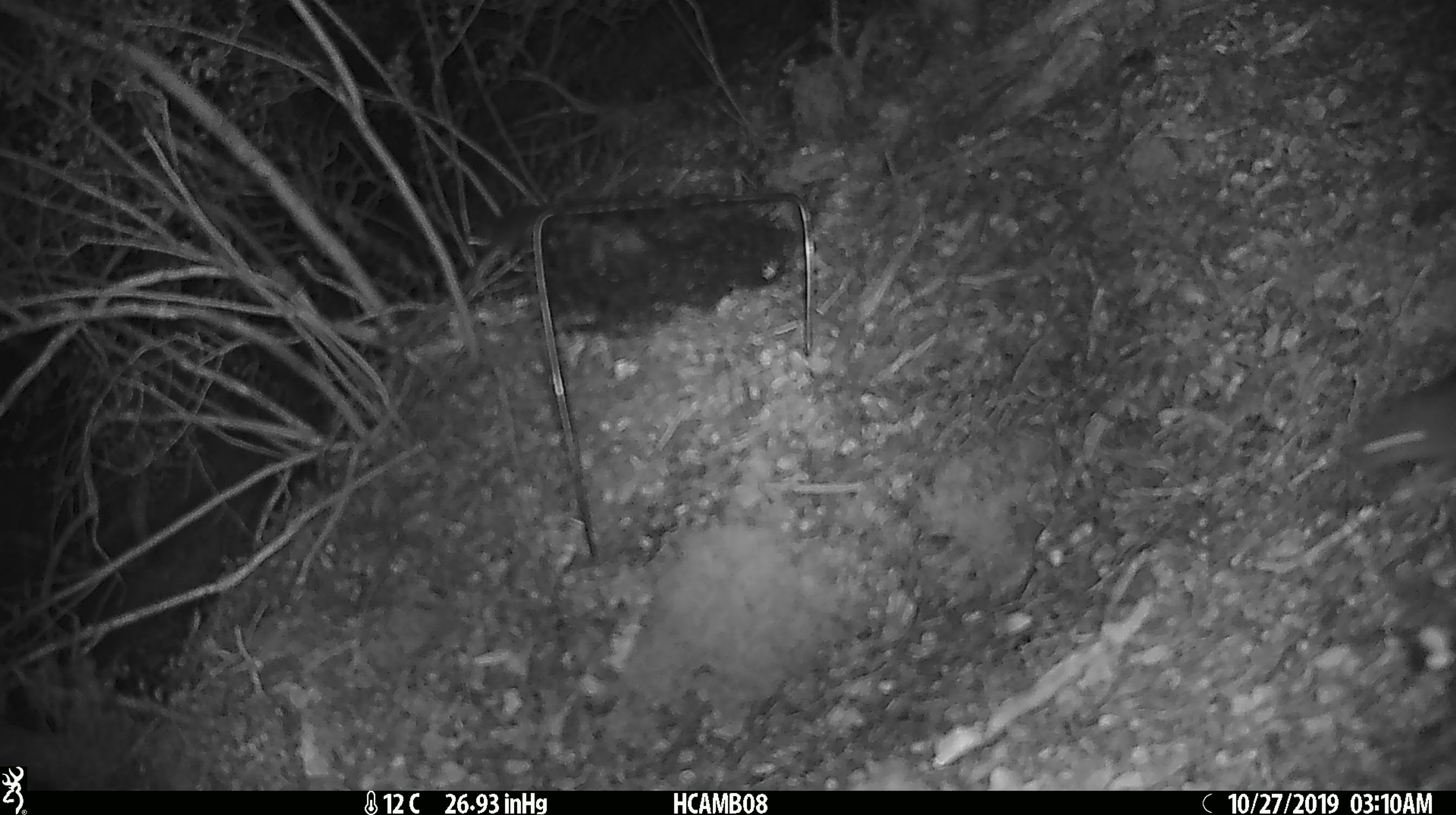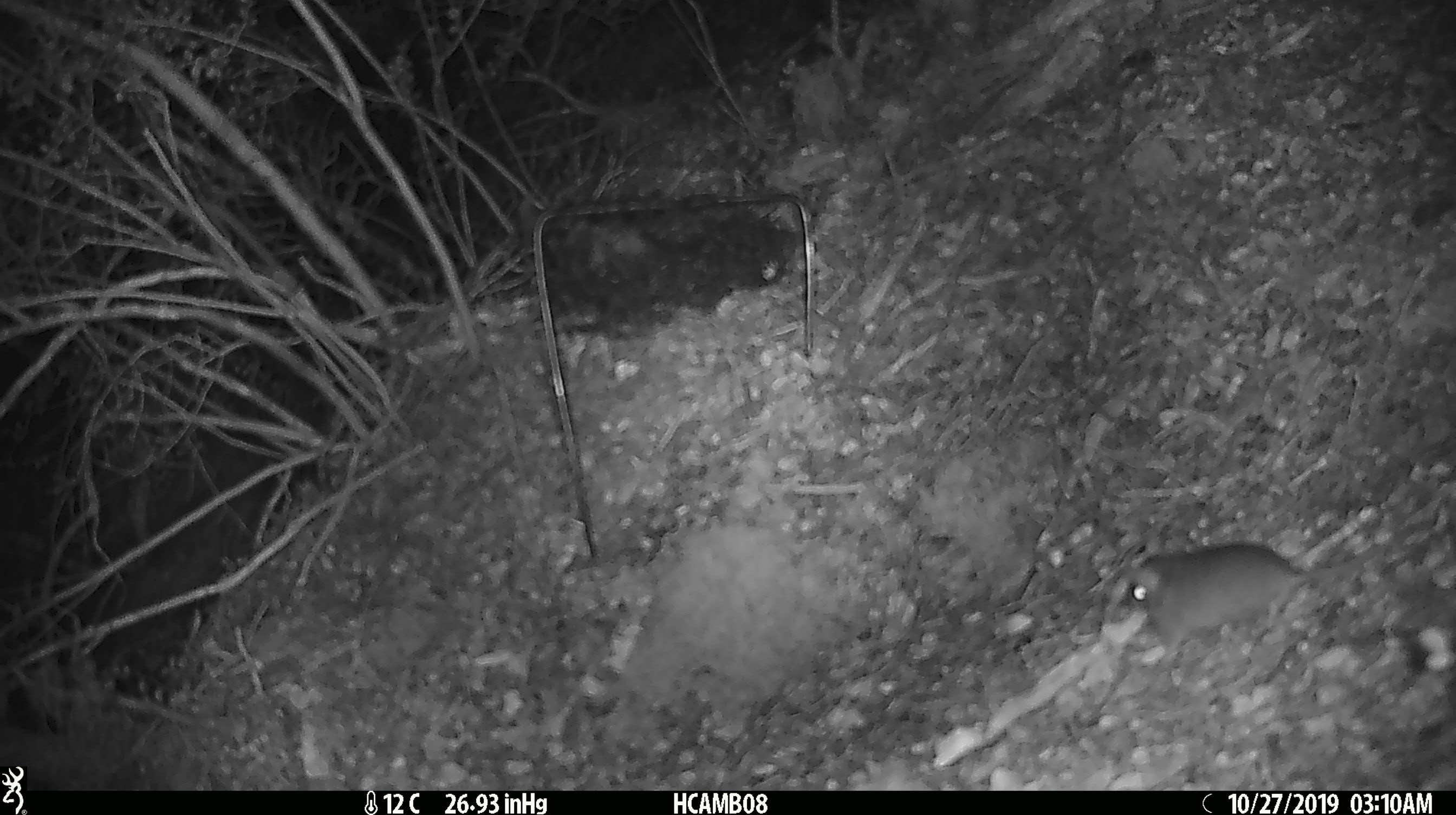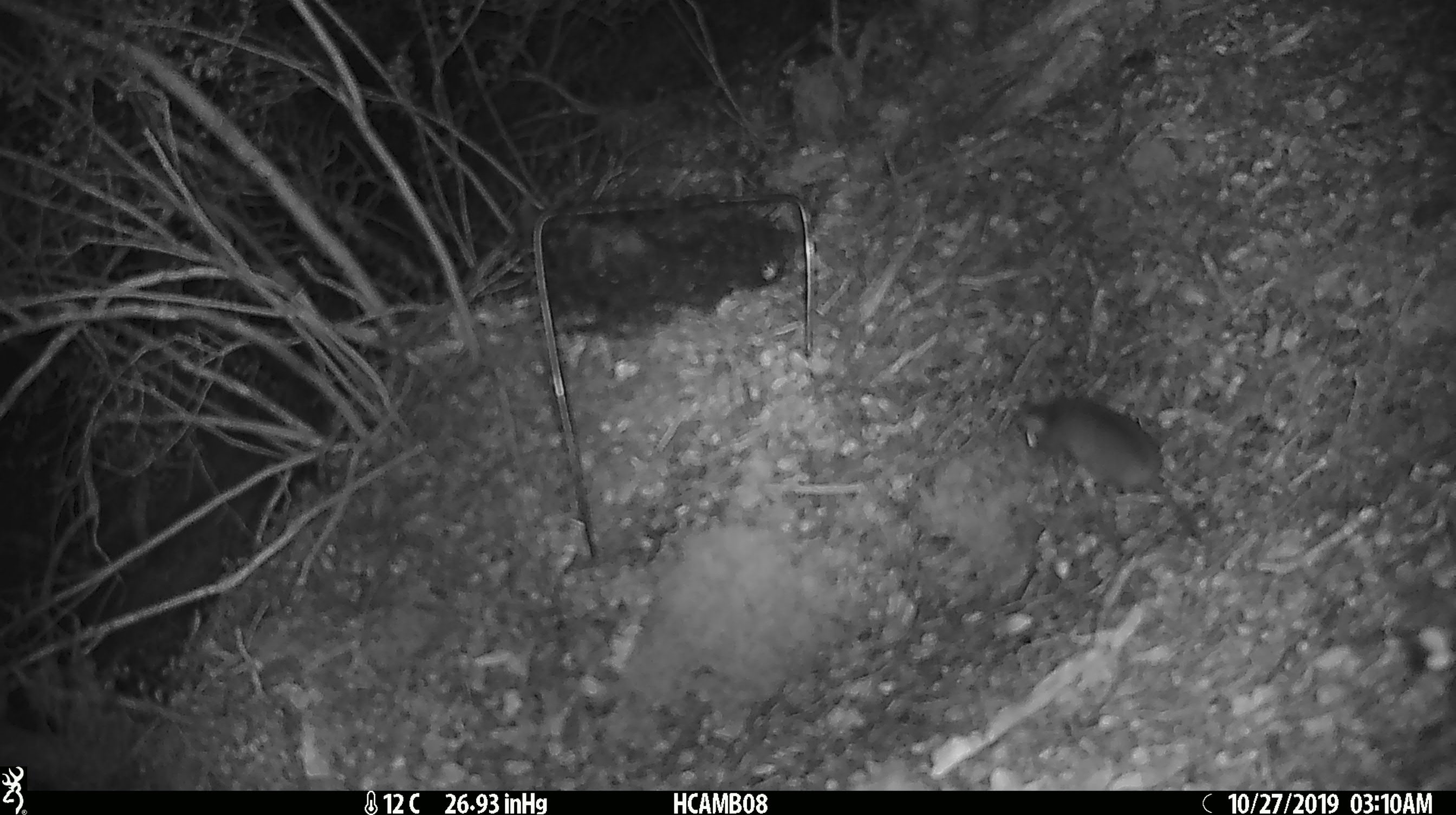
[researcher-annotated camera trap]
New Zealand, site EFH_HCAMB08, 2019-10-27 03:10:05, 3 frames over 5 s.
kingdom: Animalia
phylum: Chordata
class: Mammalia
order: Rodentia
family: Muridae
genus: Mus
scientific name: Mus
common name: mouse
Mouse (Mus).